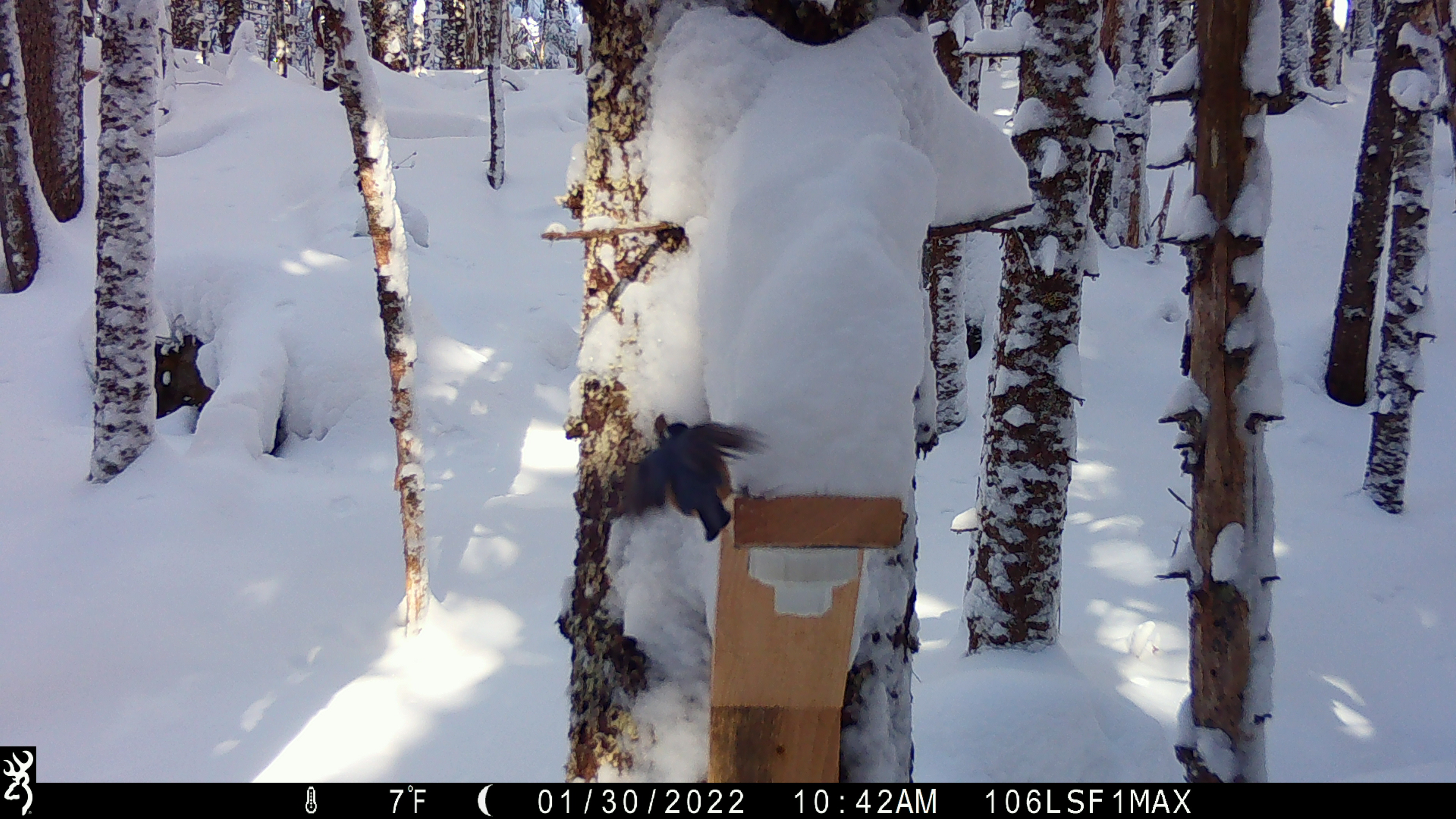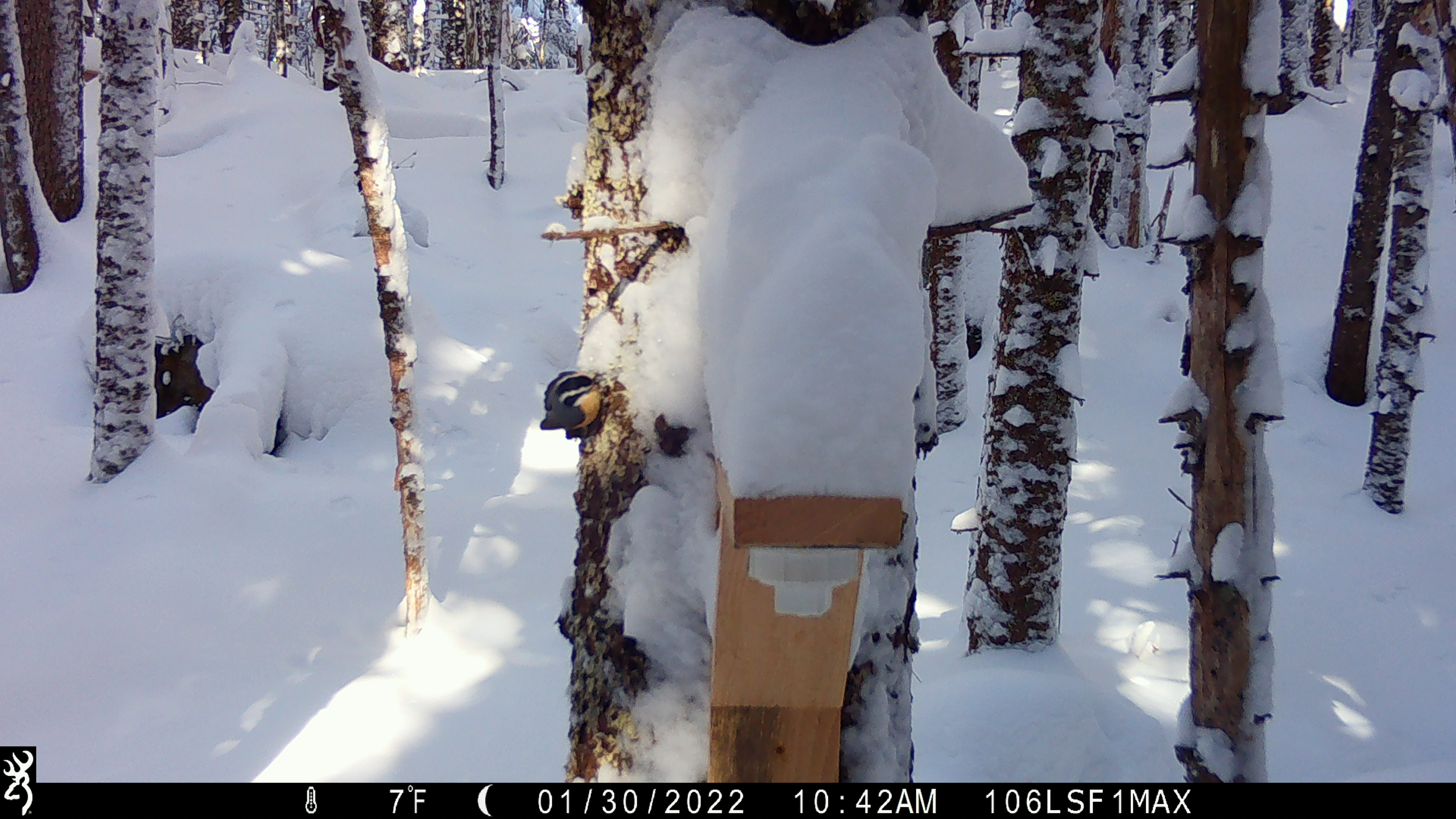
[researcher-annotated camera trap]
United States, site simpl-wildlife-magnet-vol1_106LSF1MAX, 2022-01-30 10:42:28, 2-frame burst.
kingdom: Animalia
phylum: Chordata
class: Aves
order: Passeriformes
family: Sittidae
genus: Sitta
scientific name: Sitta canadensis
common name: red-breasted nuthatch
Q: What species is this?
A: Red-breasted nuthatch (Sitta canadensis).